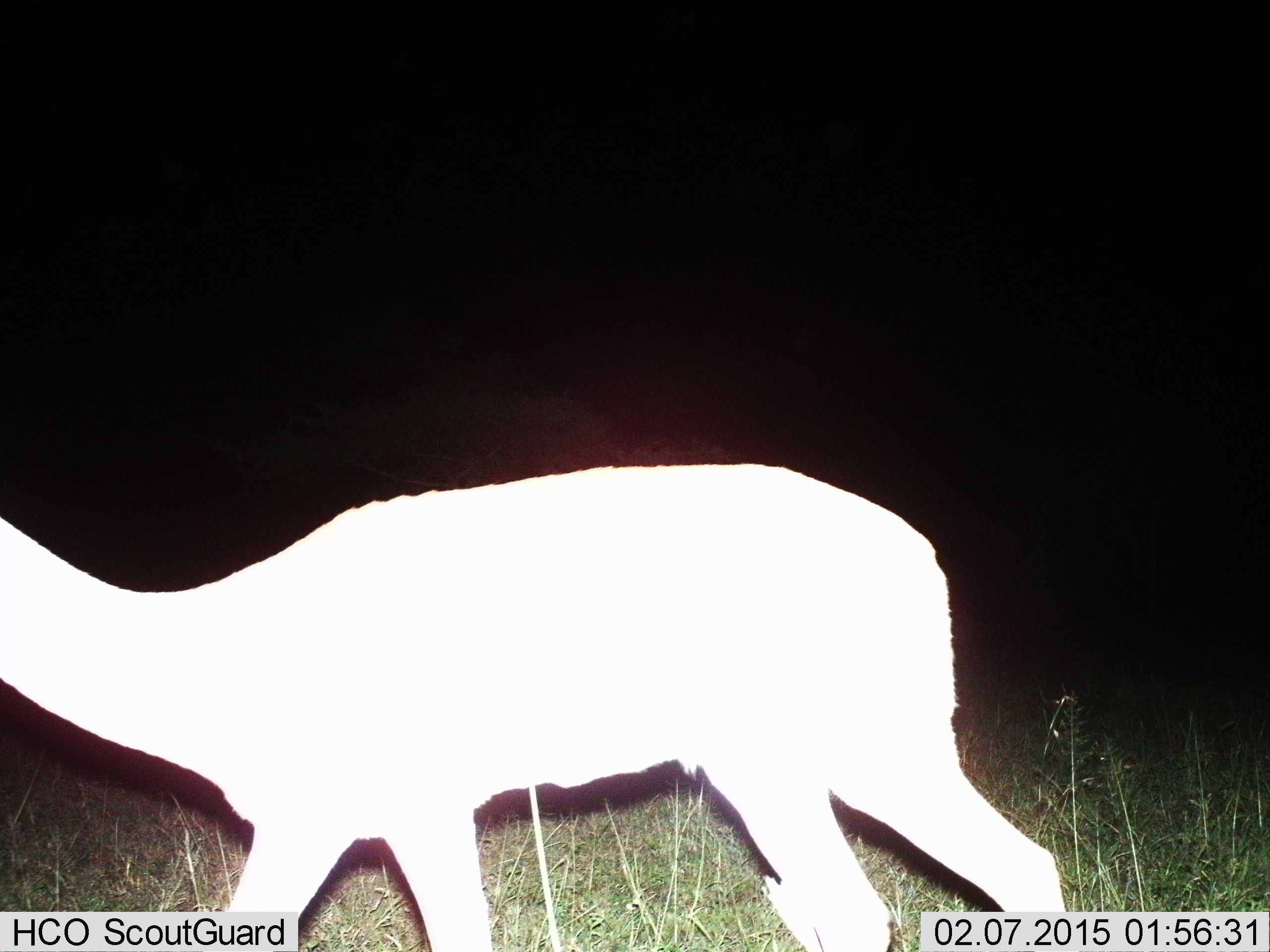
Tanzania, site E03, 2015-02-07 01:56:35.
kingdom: Animalia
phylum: Chordata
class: Mammalia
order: Artiodactyla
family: Bovidae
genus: Nanger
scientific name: Nanger granti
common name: grant's gazelle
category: gazellegrants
Gazellegrants (grant's gazelle) (Nanger granti), count 1. Behavior (volunteer vote fractions): standing 33%, resting 0%, moving 67%, interacting 0%. Young present (vote fraction): 0%. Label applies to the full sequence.